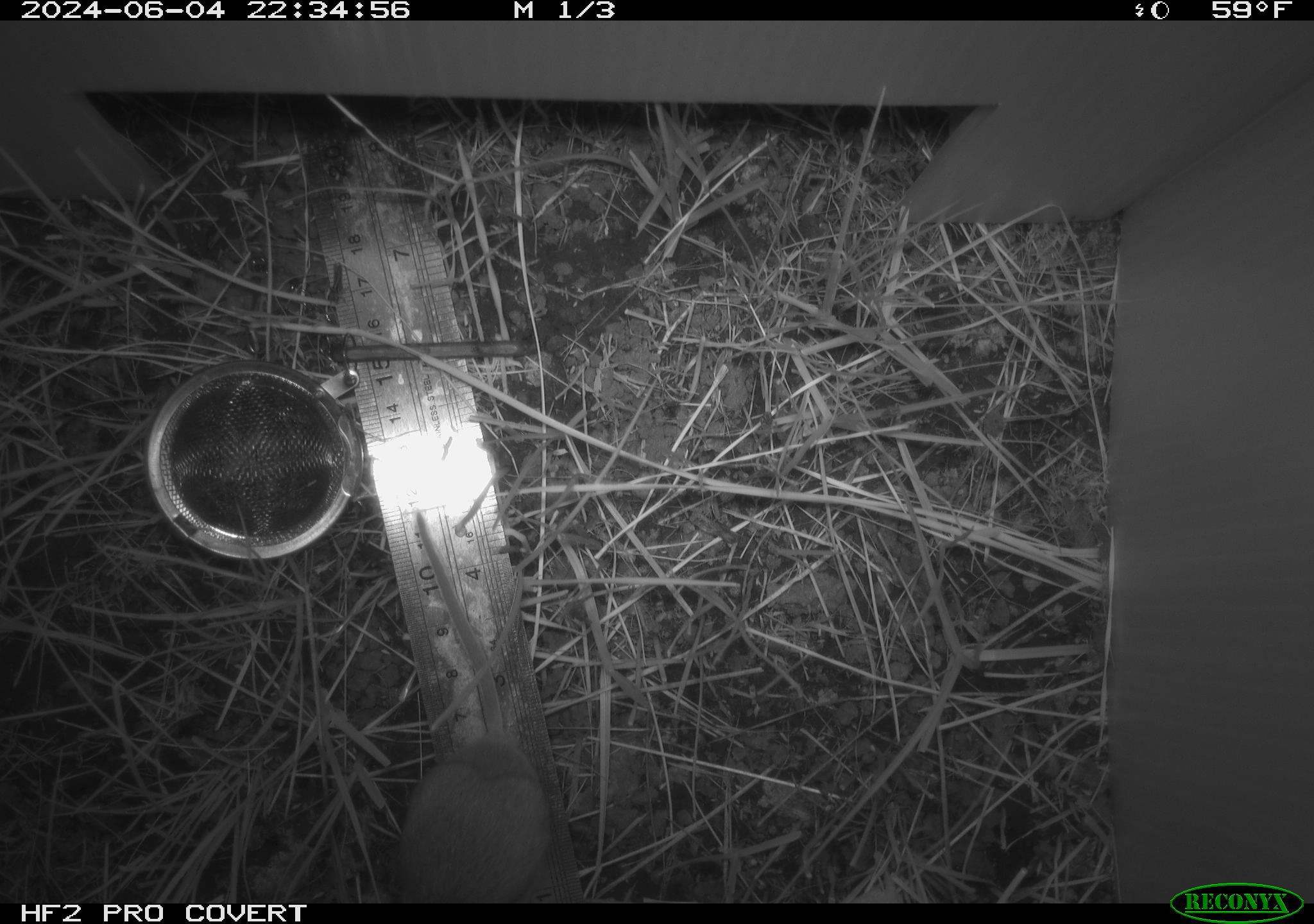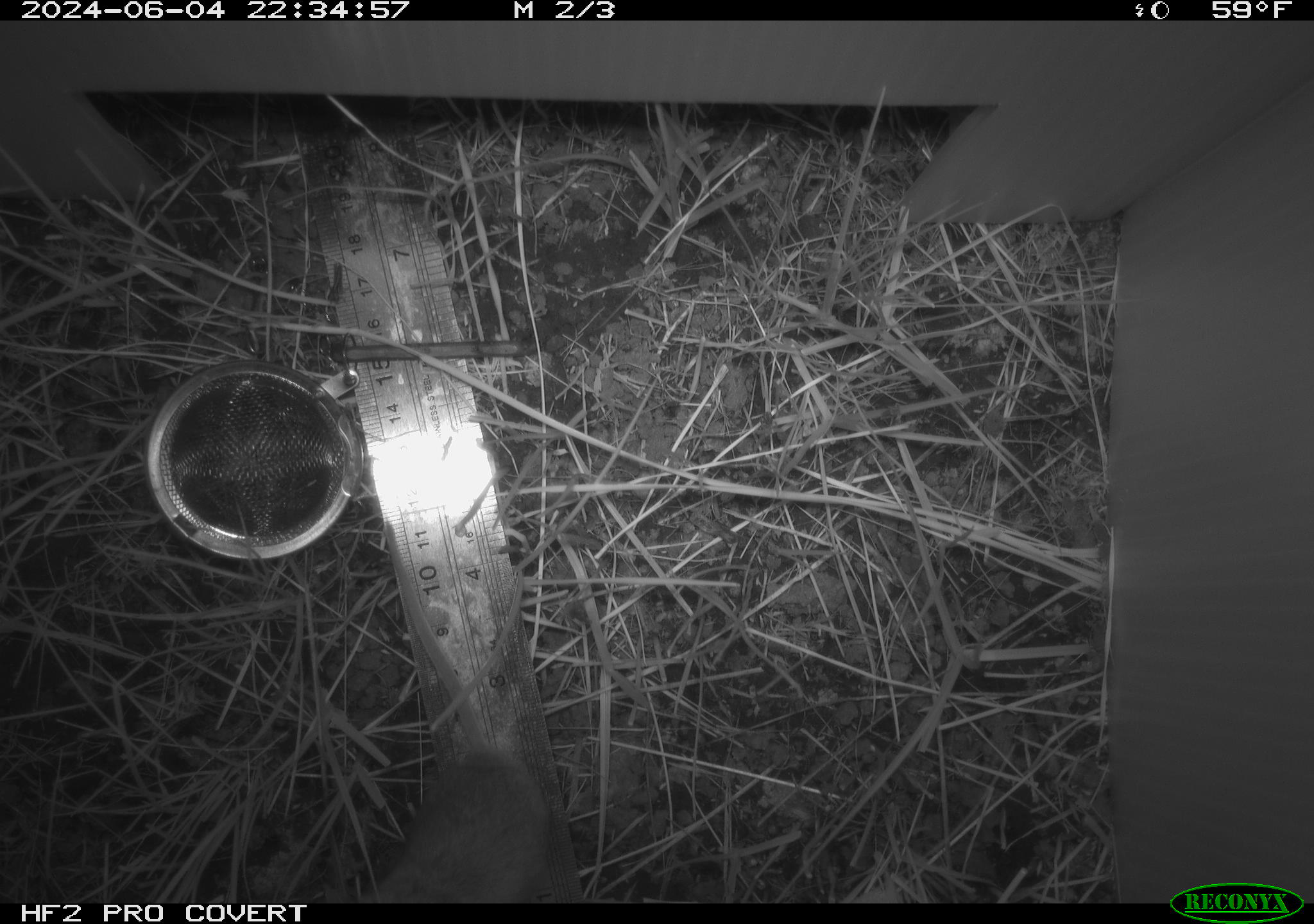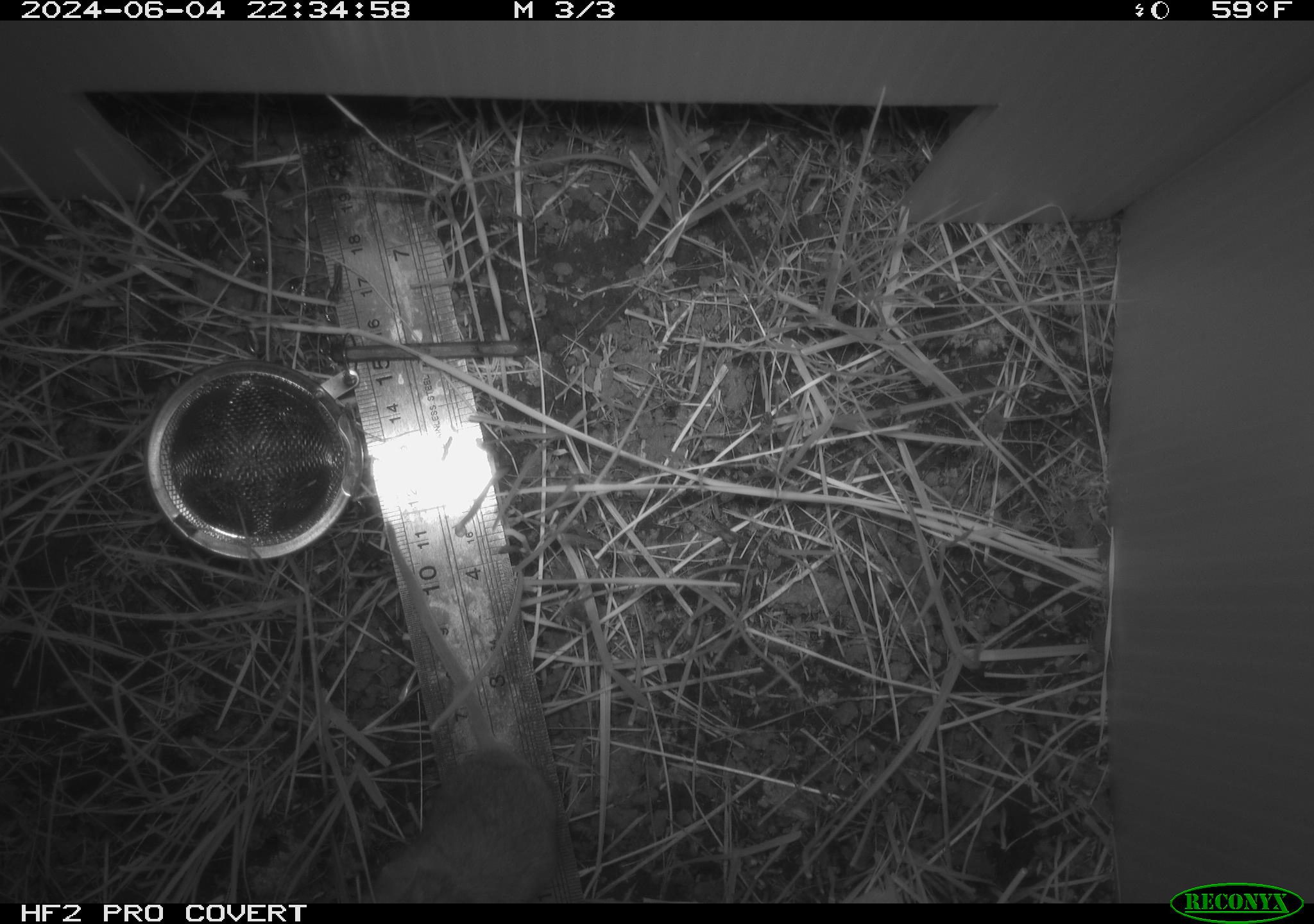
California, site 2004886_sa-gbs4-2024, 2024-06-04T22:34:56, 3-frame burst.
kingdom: Animalia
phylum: Chordata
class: Mammalia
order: Rodentia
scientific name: Rodentia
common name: mouse species